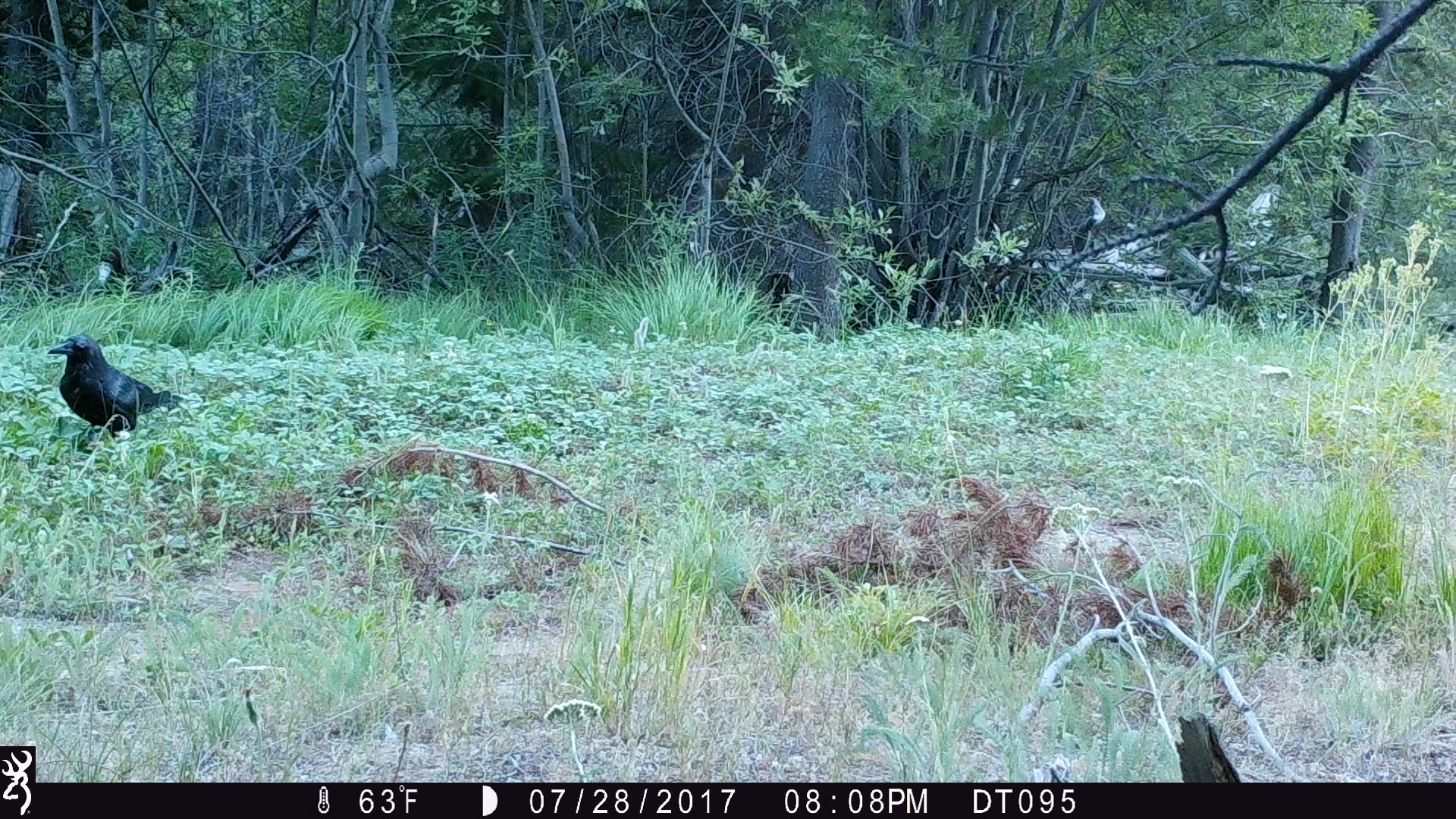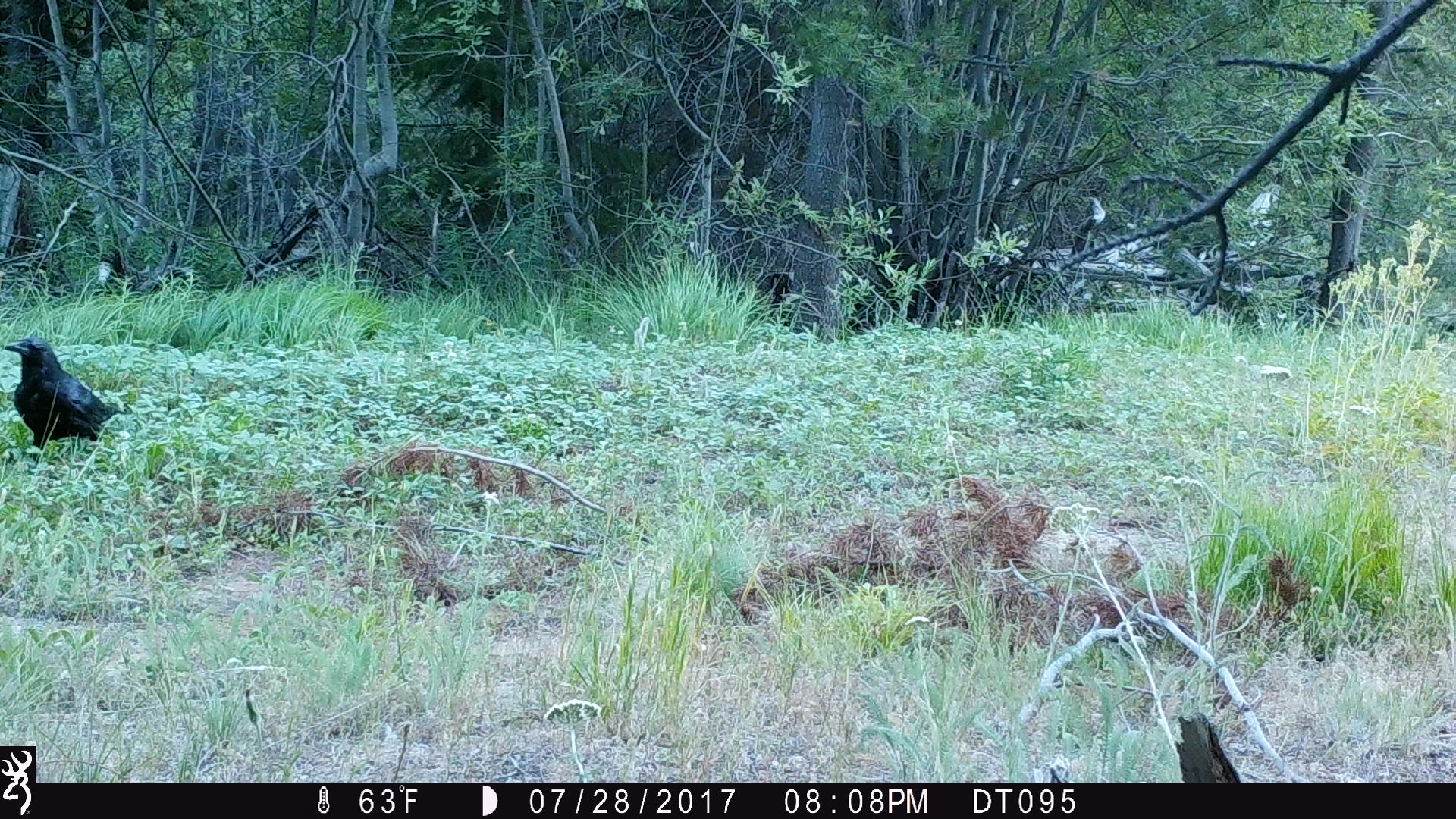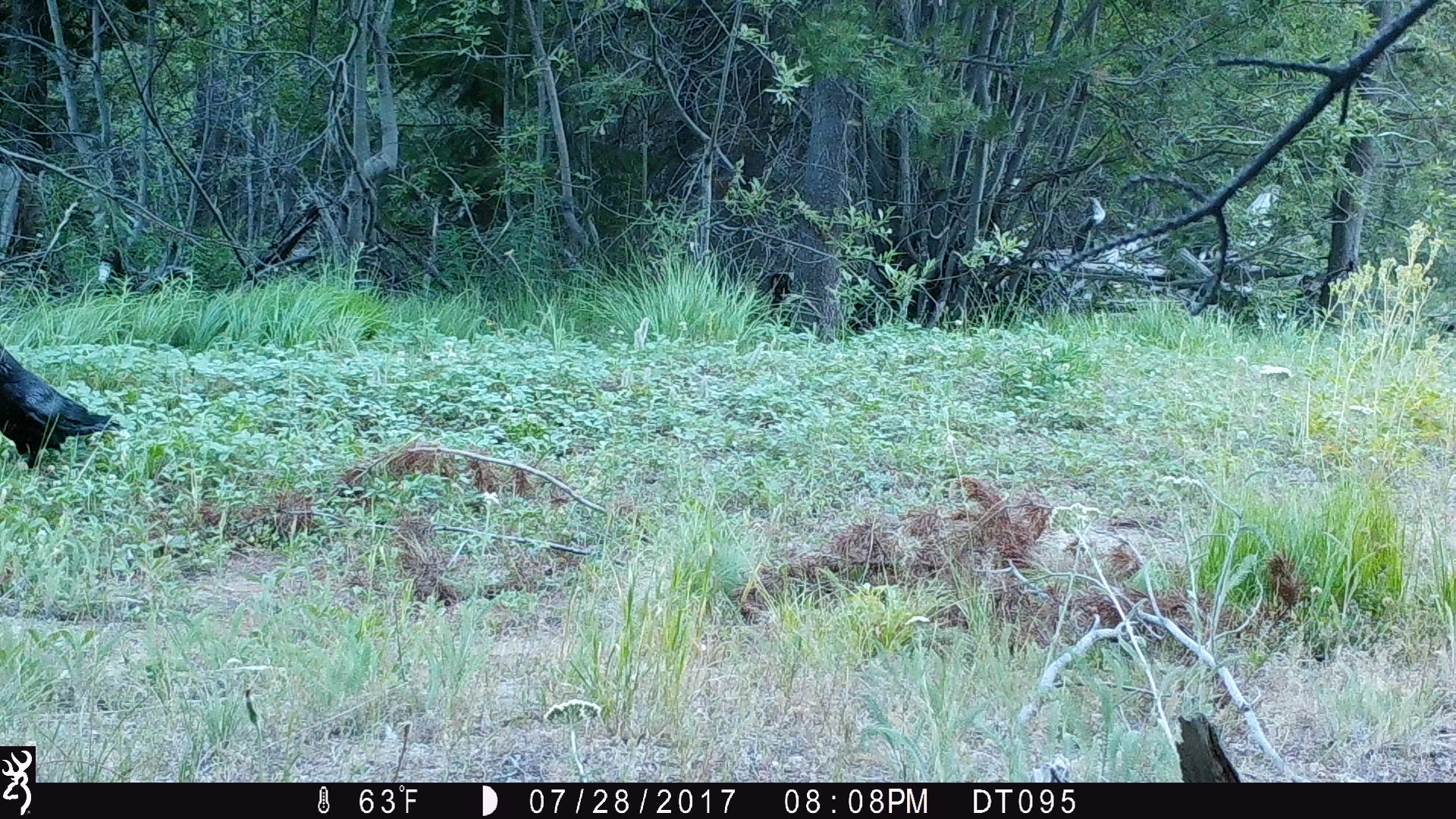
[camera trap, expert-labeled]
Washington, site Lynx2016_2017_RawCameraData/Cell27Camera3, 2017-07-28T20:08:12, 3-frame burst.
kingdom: Animalia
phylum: Chordata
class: Aves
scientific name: Aves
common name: birds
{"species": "Aves (birds)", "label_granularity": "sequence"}